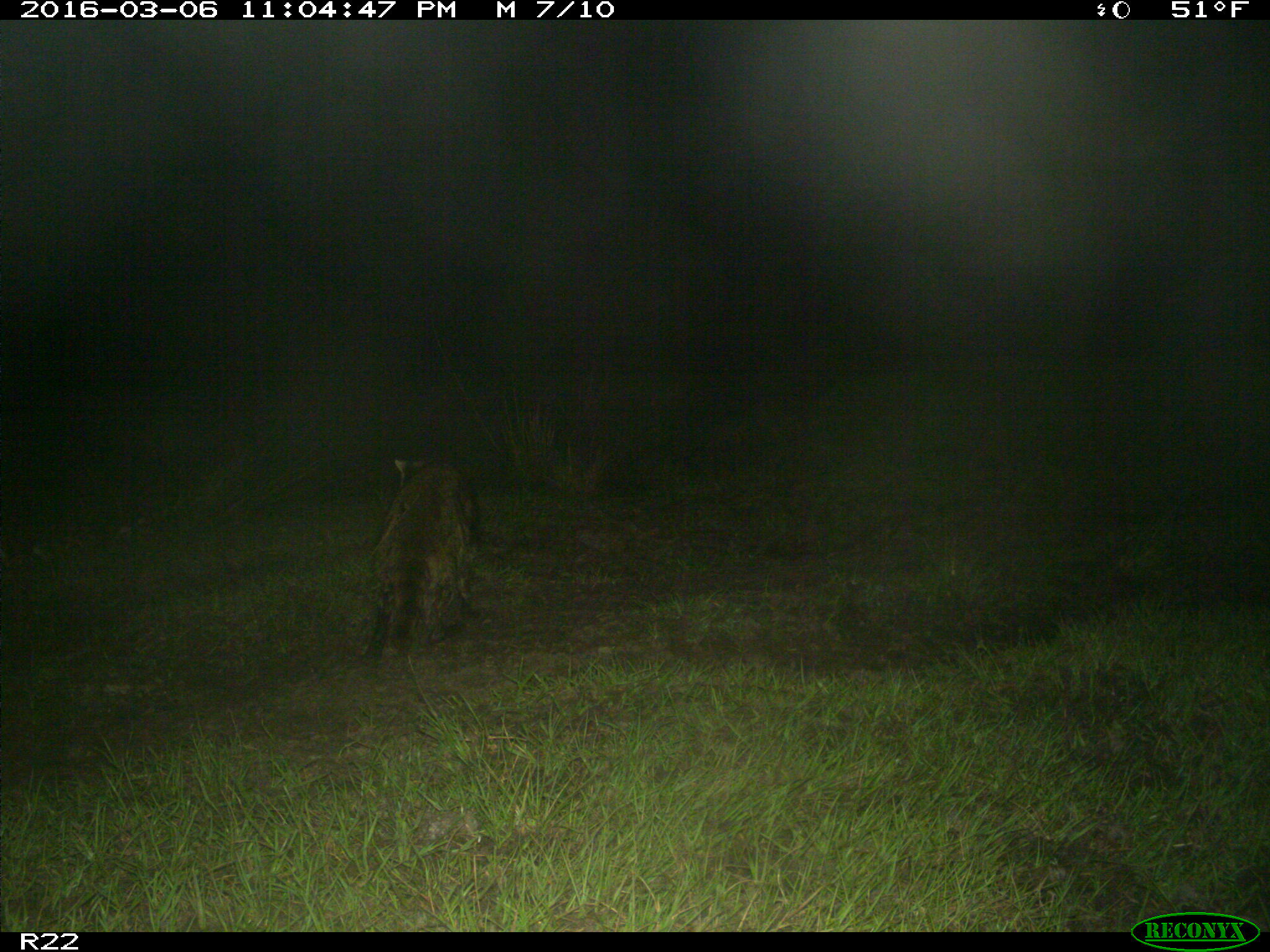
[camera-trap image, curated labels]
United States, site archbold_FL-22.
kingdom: Animalia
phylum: Chordata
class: Mammalia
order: Carnivora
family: Procyonidae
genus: Procyon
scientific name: Procyon lotor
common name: common raccoon